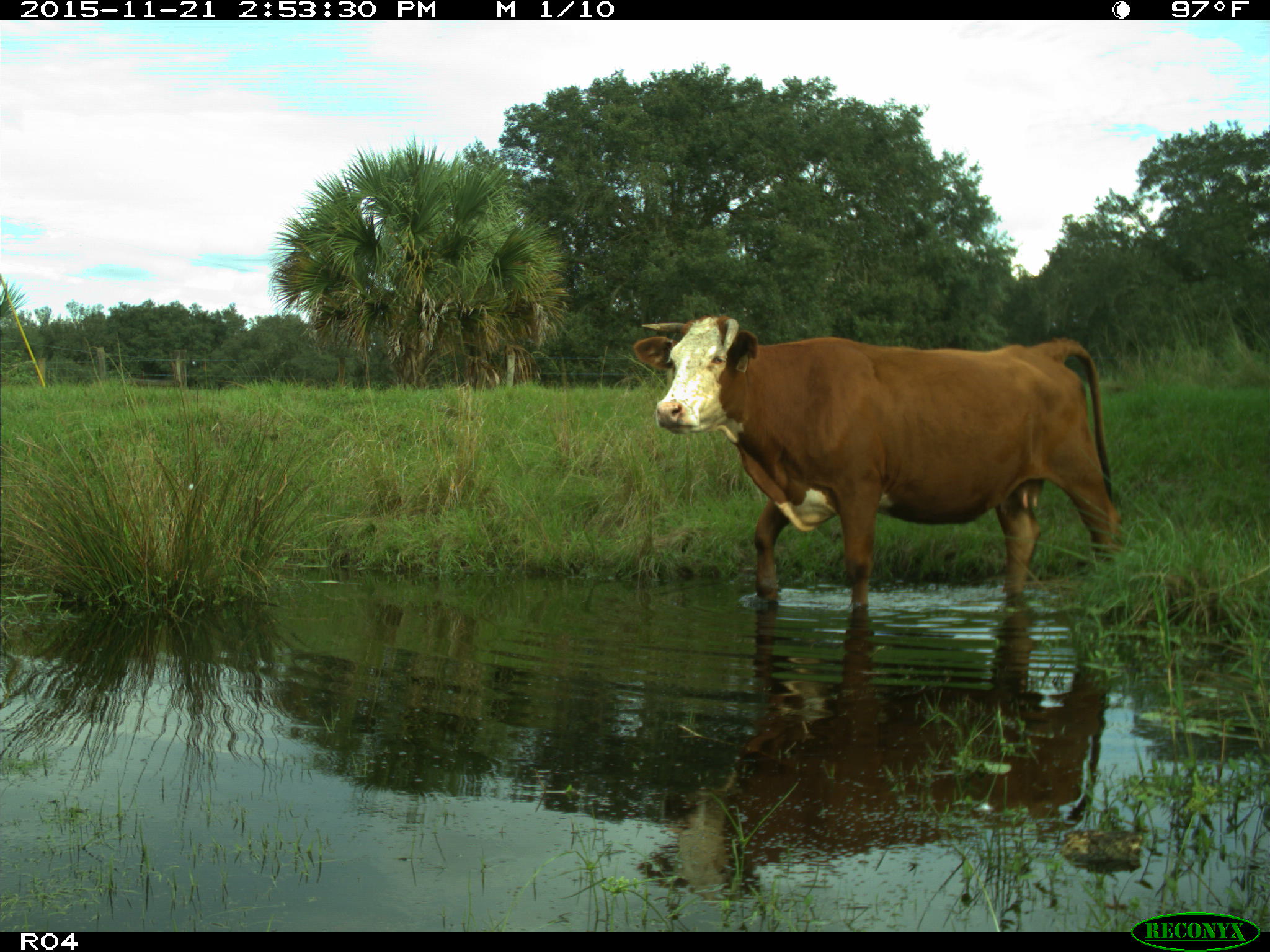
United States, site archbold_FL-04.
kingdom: Animalia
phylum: Chordata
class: Mammalia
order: Artiodactyla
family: Bovidae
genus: Bos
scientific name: Bos taurus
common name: domestic cow